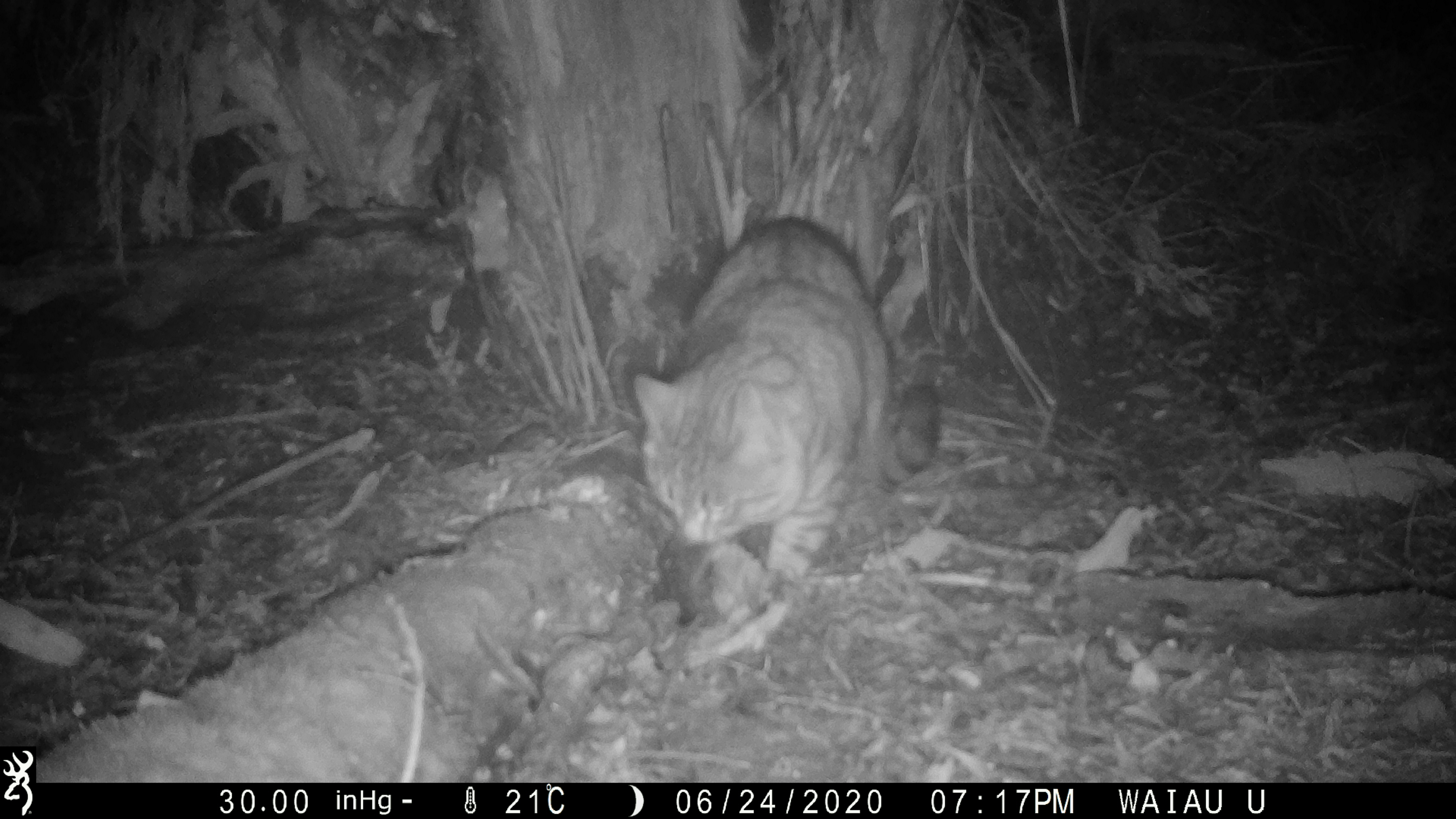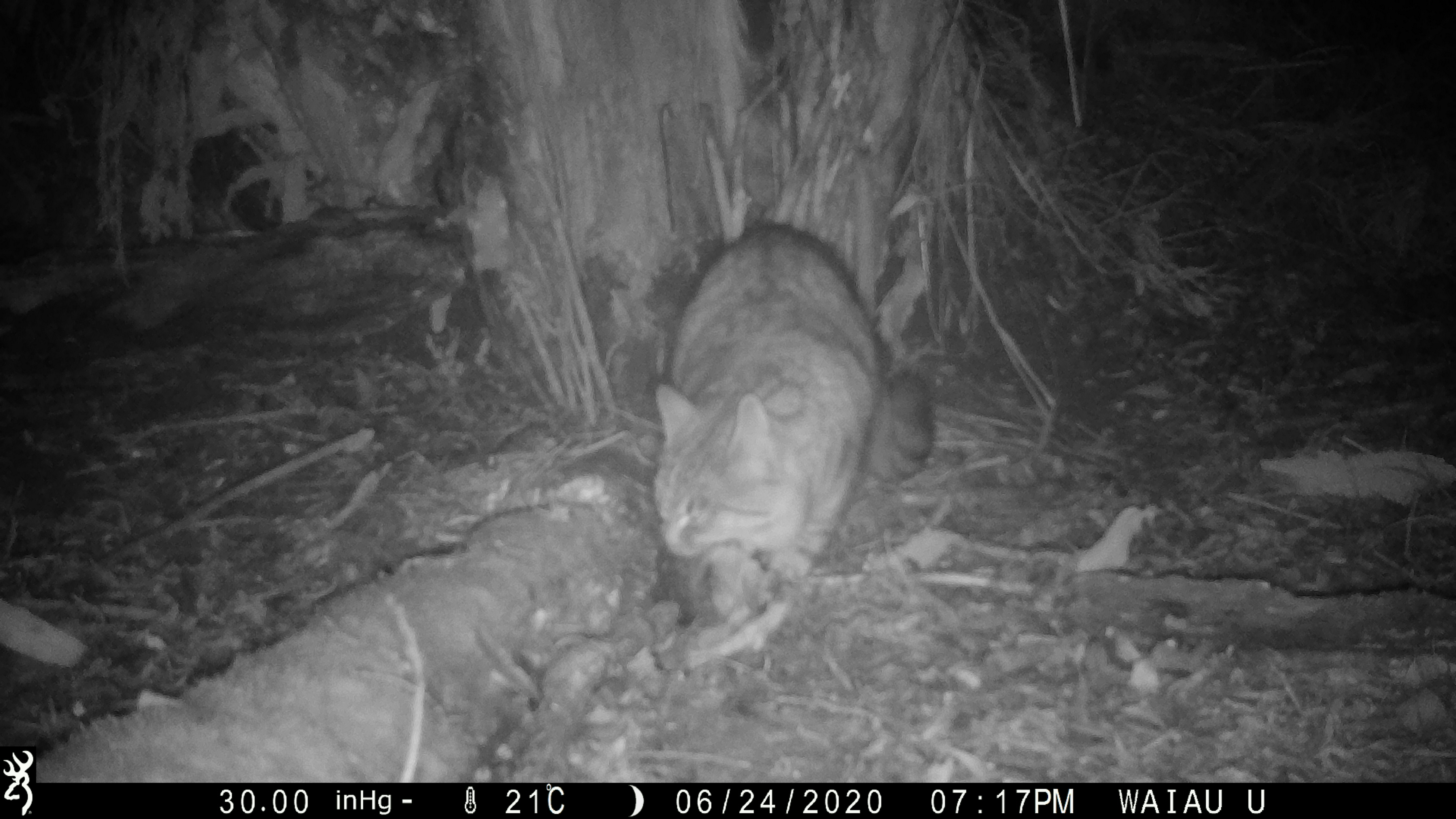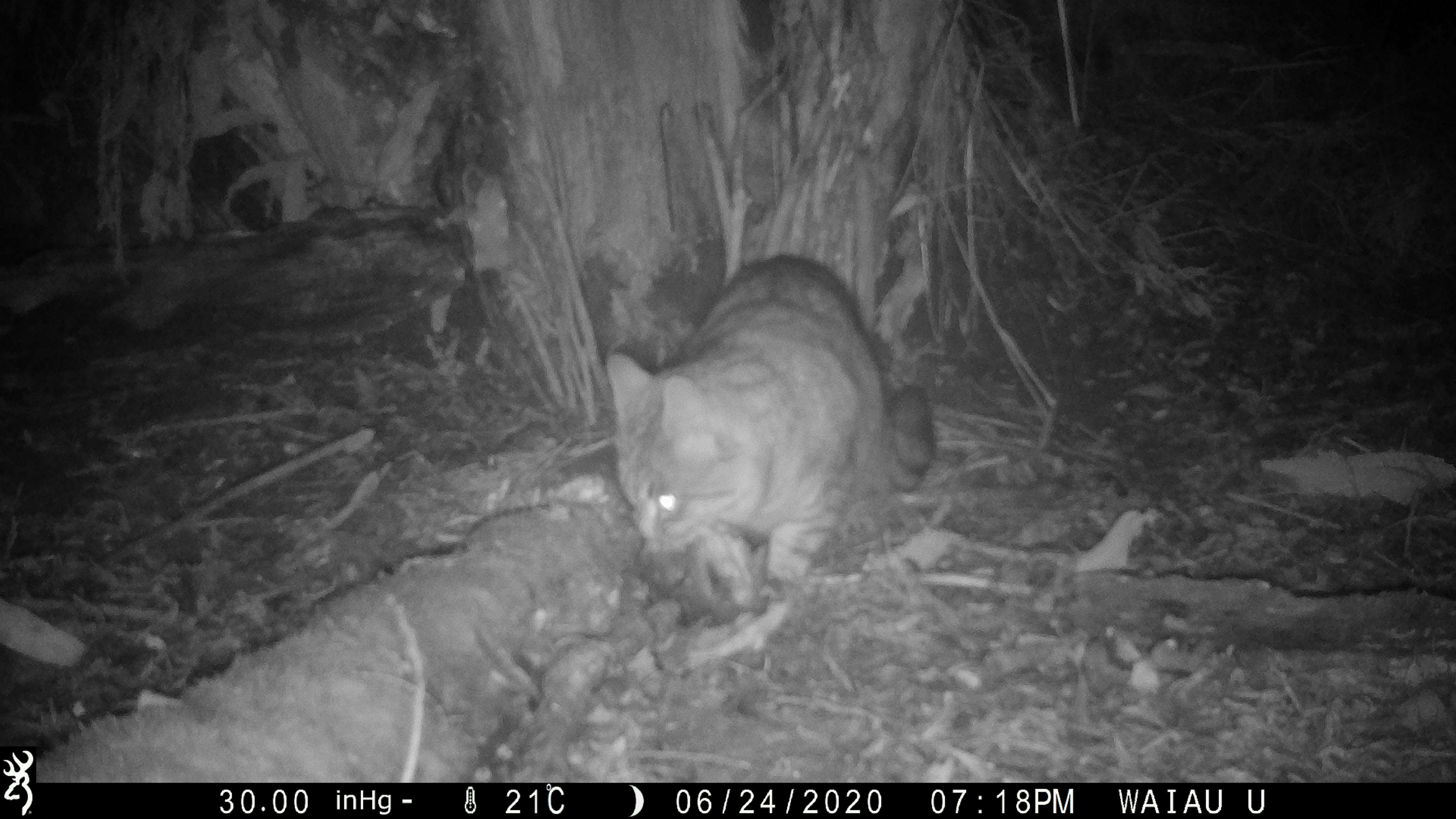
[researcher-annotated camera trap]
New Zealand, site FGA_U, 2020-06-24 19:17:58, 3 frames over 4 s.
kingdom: Animalia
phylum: Chordata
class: Mammalia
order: Carnivora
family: Felidae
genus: Felis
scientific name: Felis catus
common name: domestic cat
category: cat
Cat (domestic cat) (Felis catus).